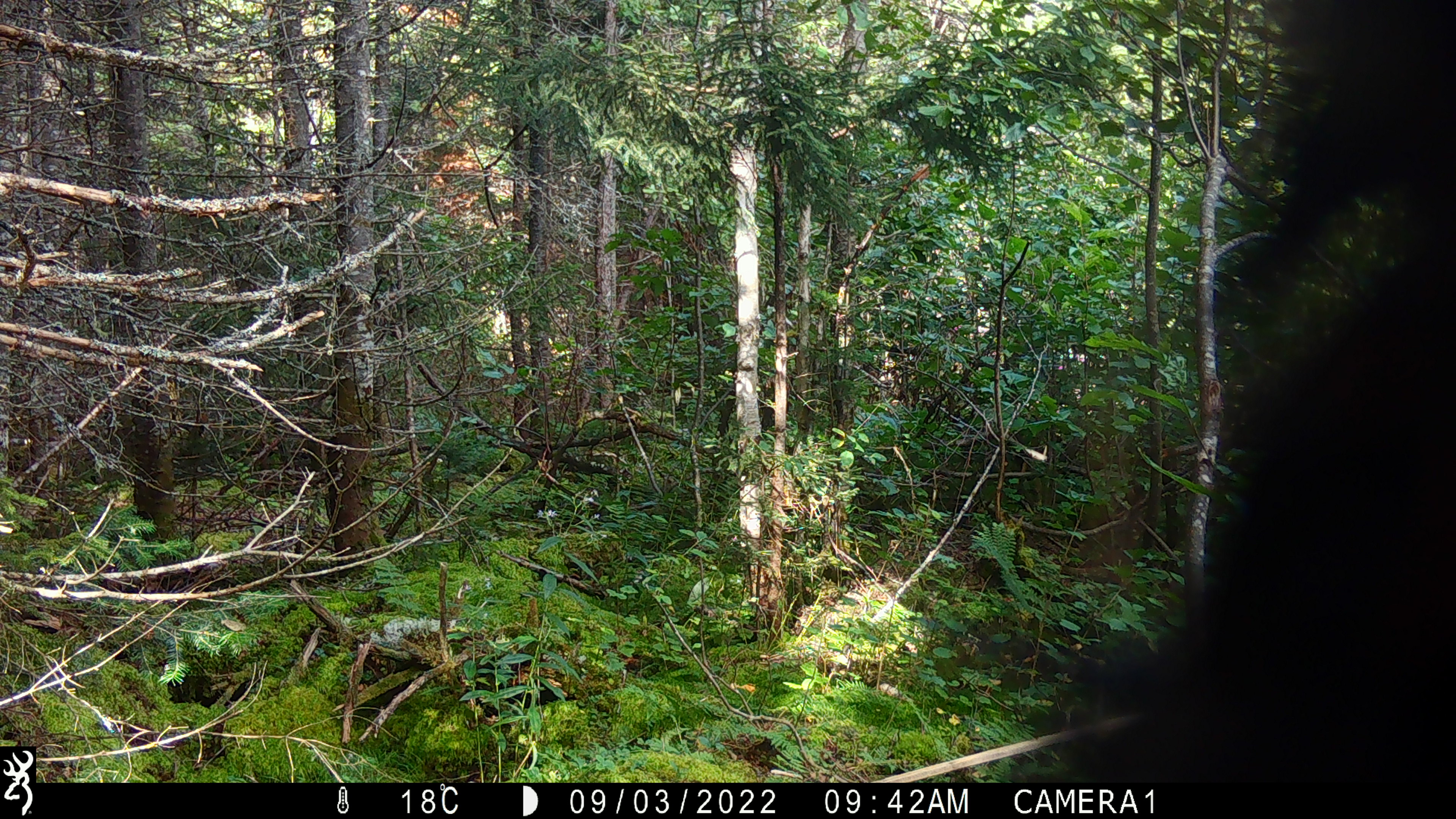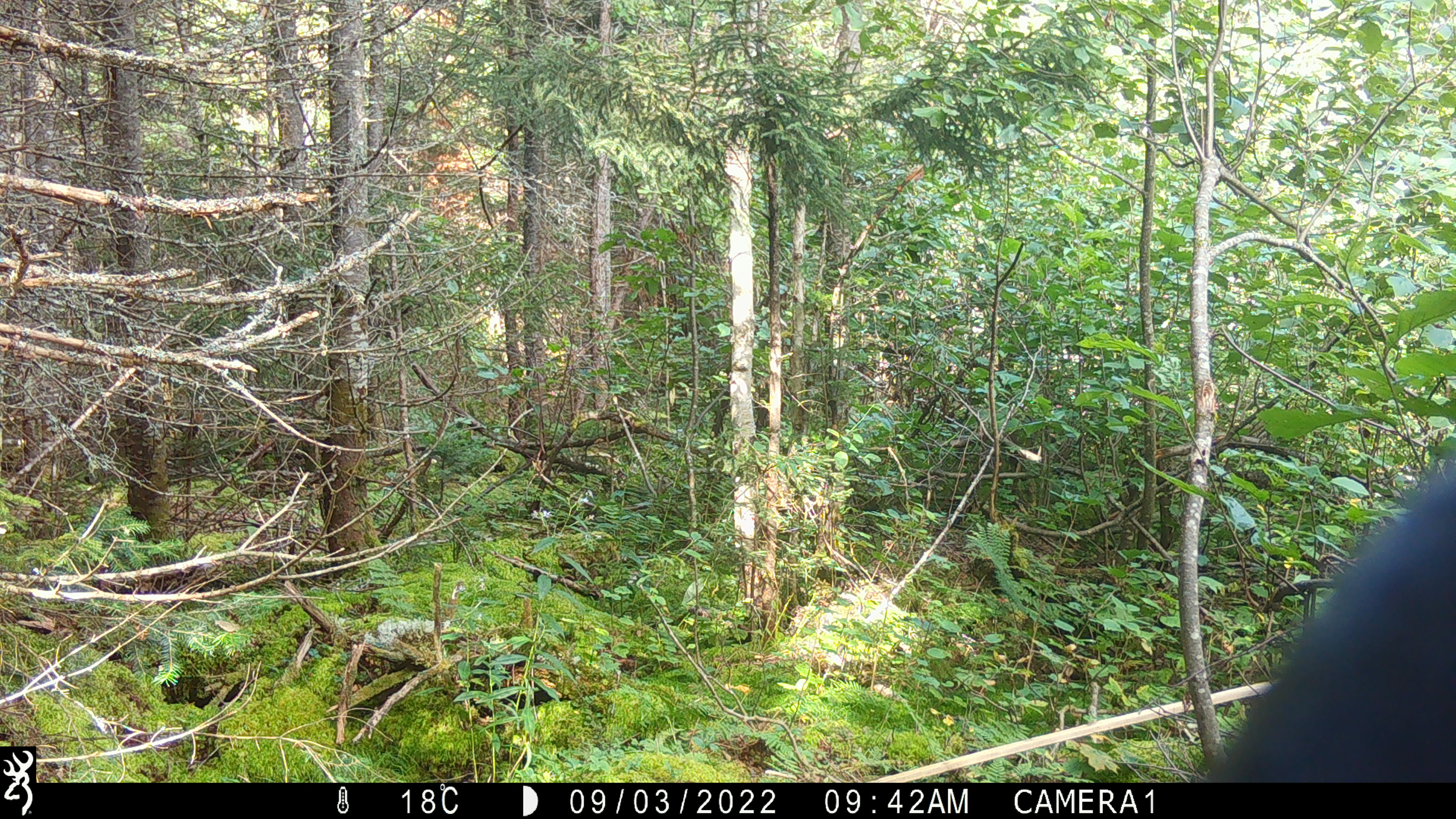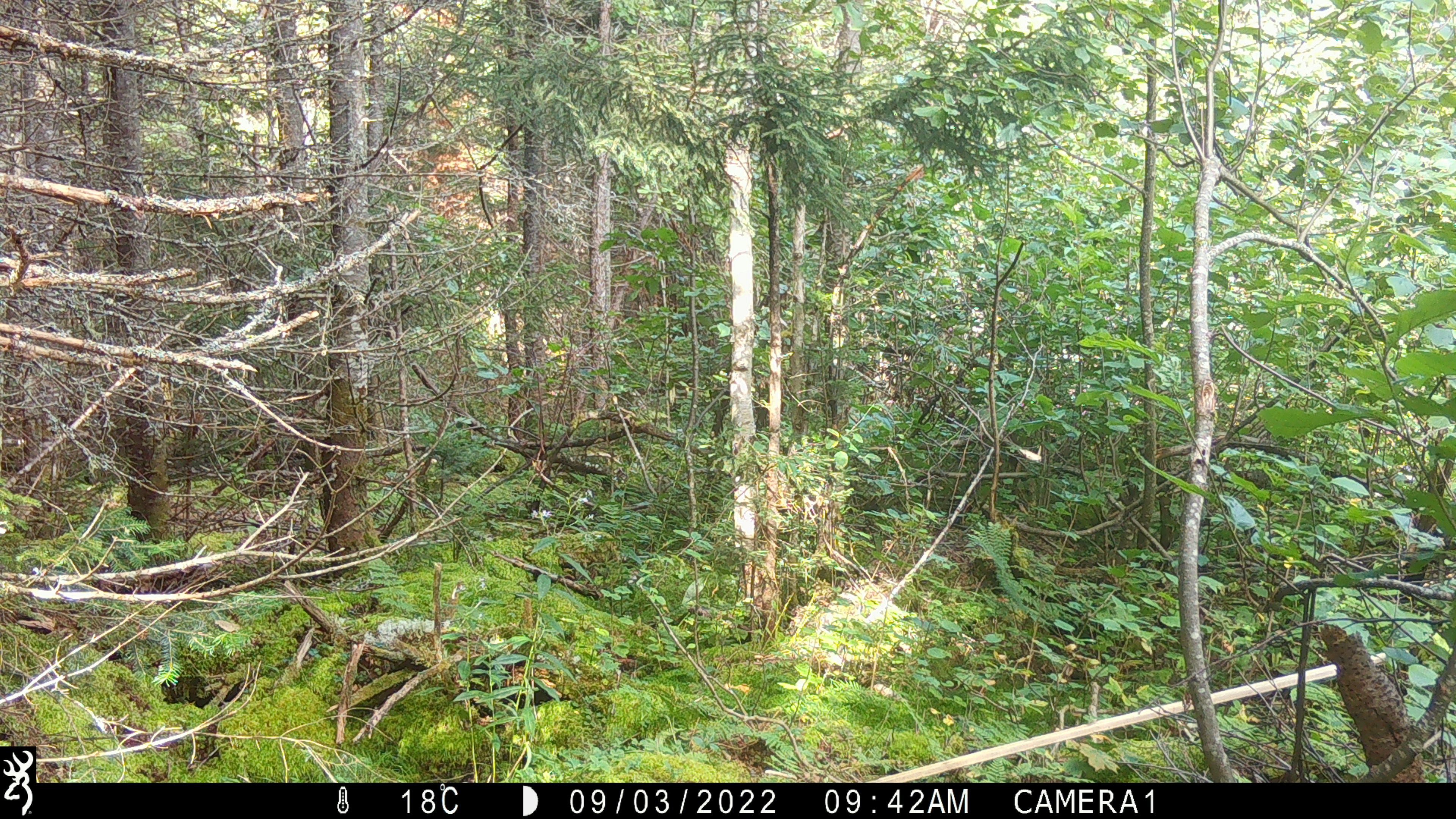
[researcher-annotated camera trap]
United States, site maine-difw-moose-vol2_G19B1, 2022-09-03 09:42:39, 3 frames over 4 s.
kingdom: Animalia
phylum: Chordata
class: Mammalia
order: Carnivora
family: Ursidae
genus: Ursus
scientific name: Ursus americanus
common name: black bear